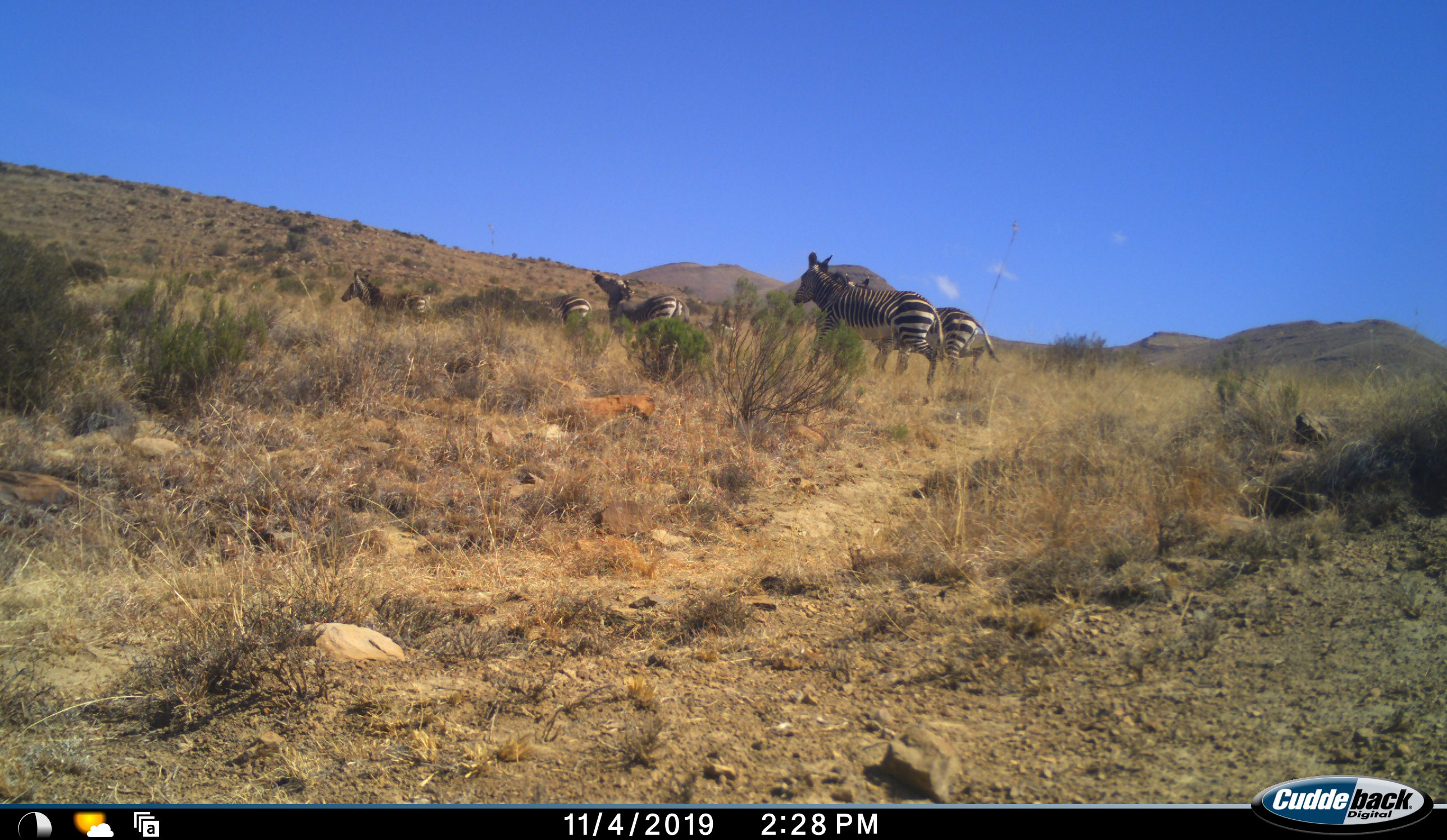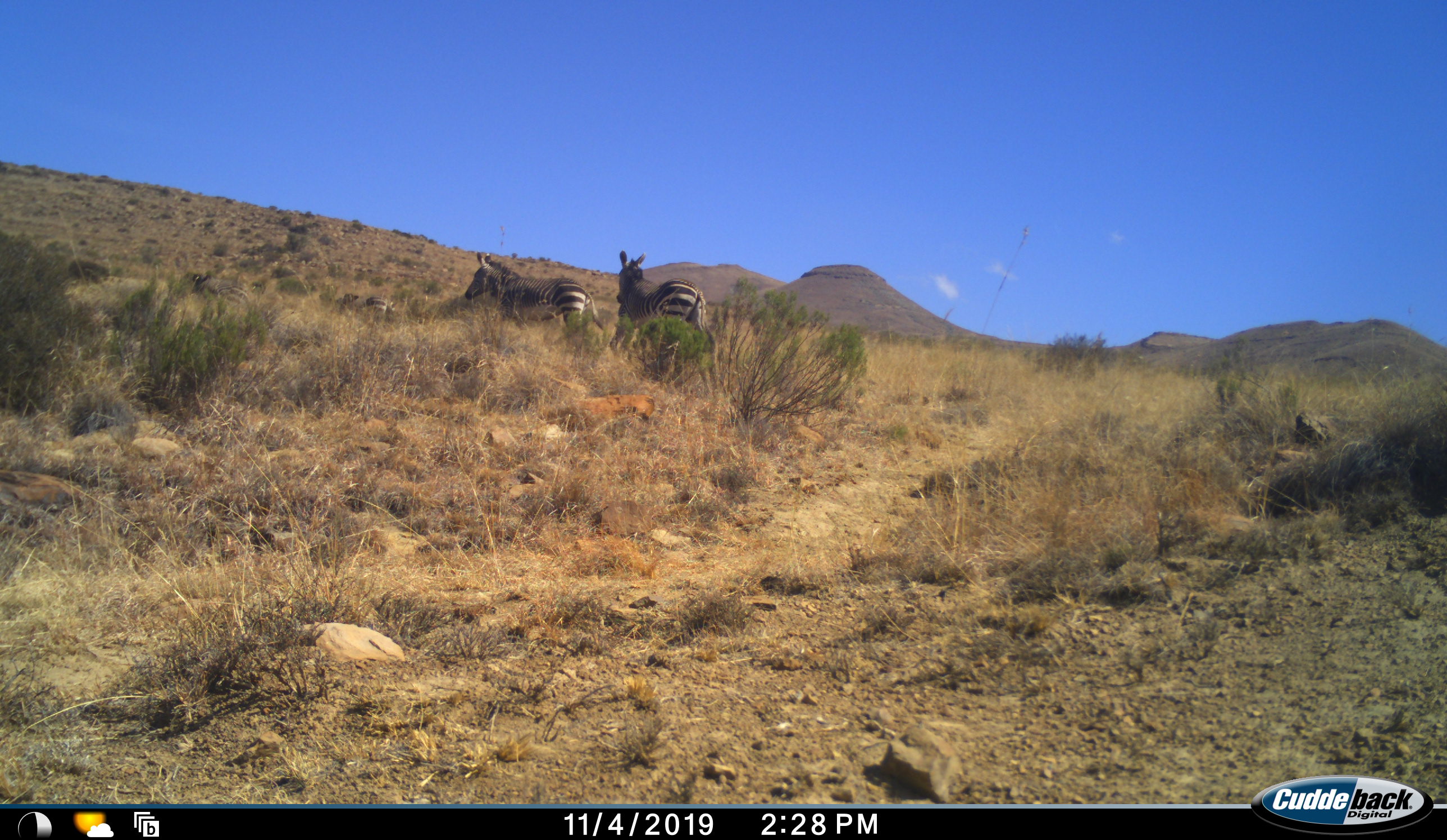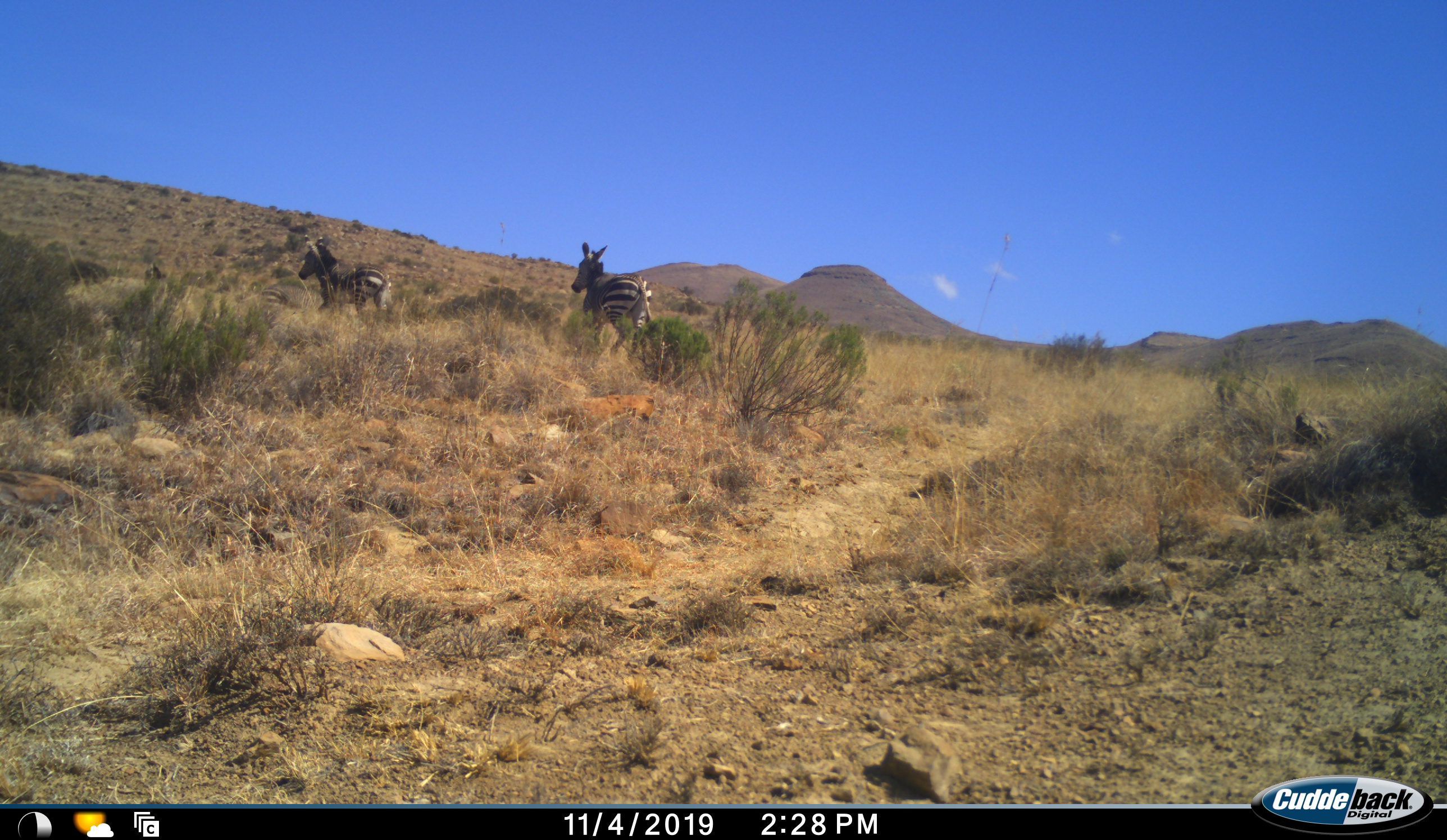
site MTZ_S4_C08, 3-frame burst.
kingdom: Animalia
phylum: Chordata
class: Mammalia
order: Perissodactyla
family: Equidae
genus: Equus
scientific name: Equus zebra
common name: mountain zebra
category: zebramountain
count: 5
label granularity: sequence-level